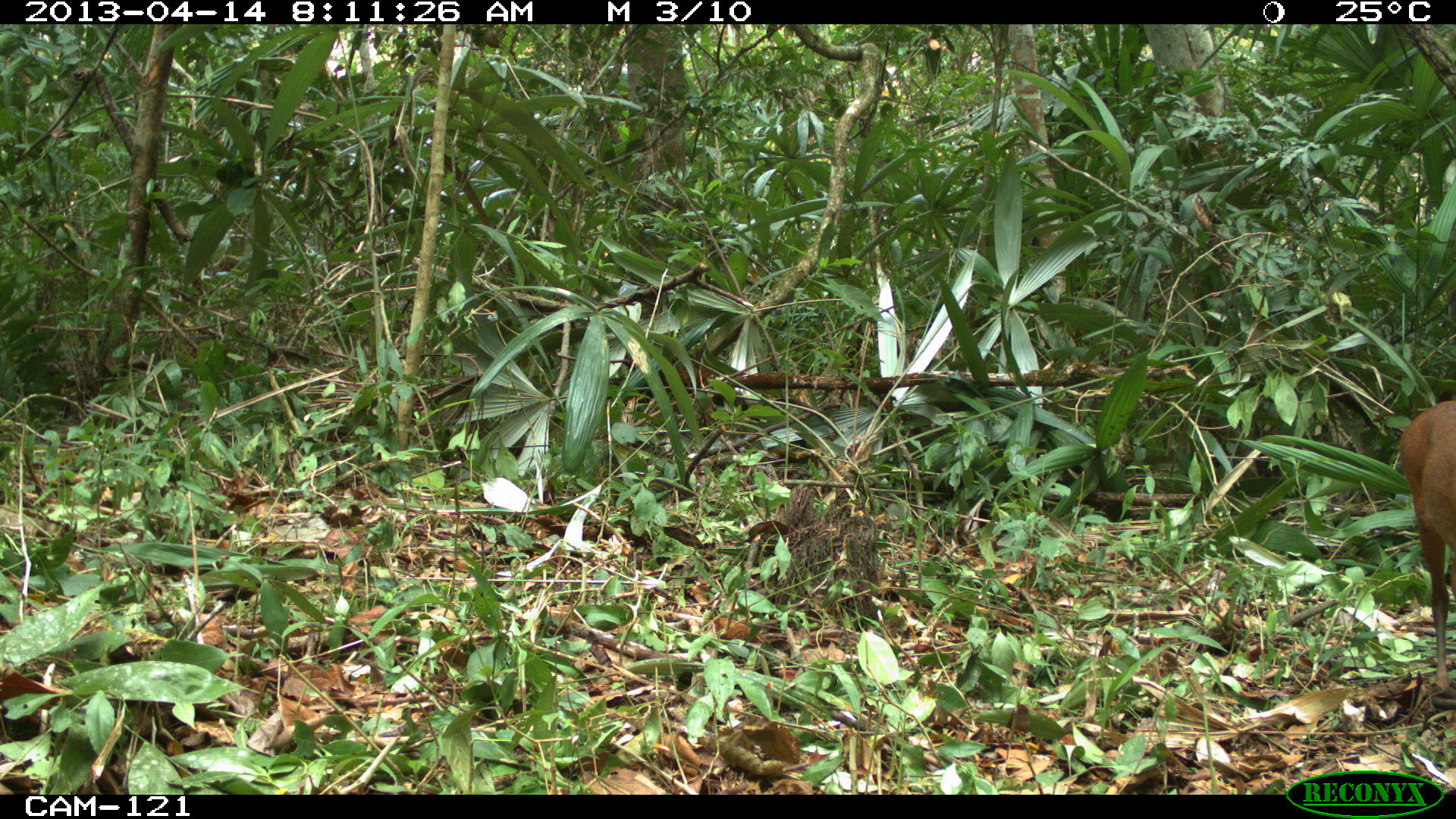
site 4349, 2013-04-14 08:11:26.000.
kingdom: Animalia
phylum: Chordata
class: Mammalia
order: Artiodactyla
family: Cervidae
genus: Mazama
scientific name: Mazama temama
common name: central american red brocket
Mazama temama (central american red brocket), count 1, sex female.